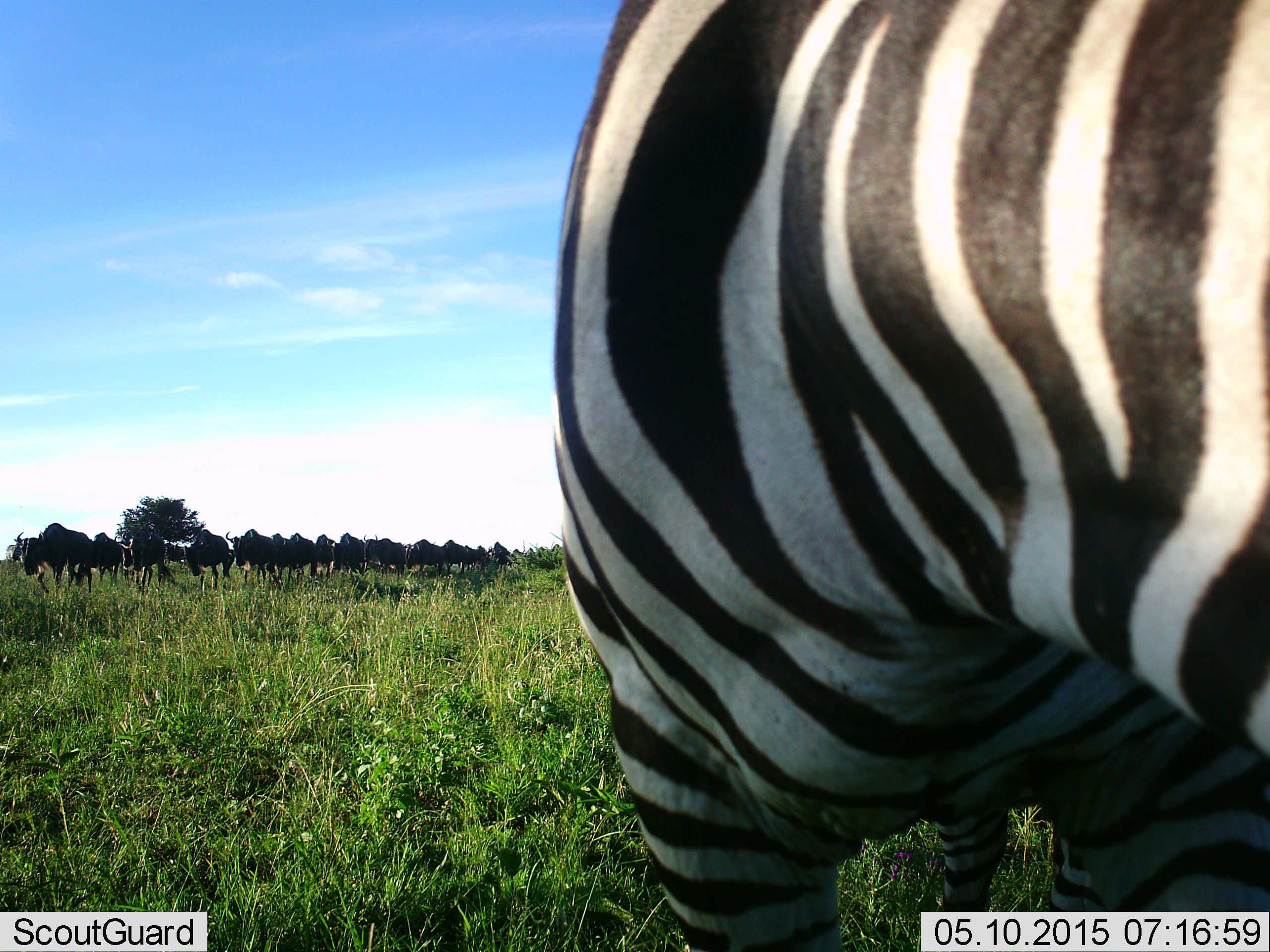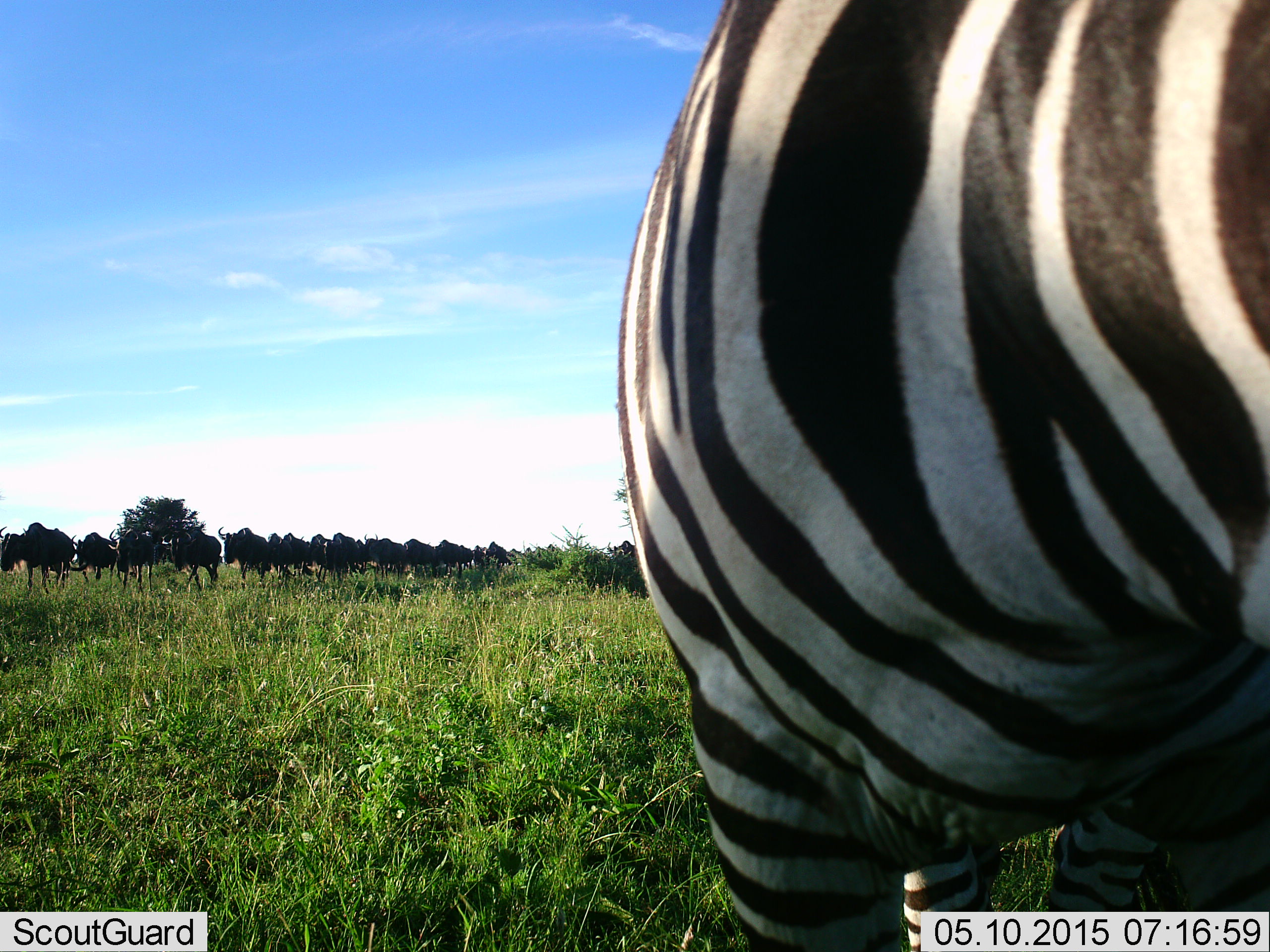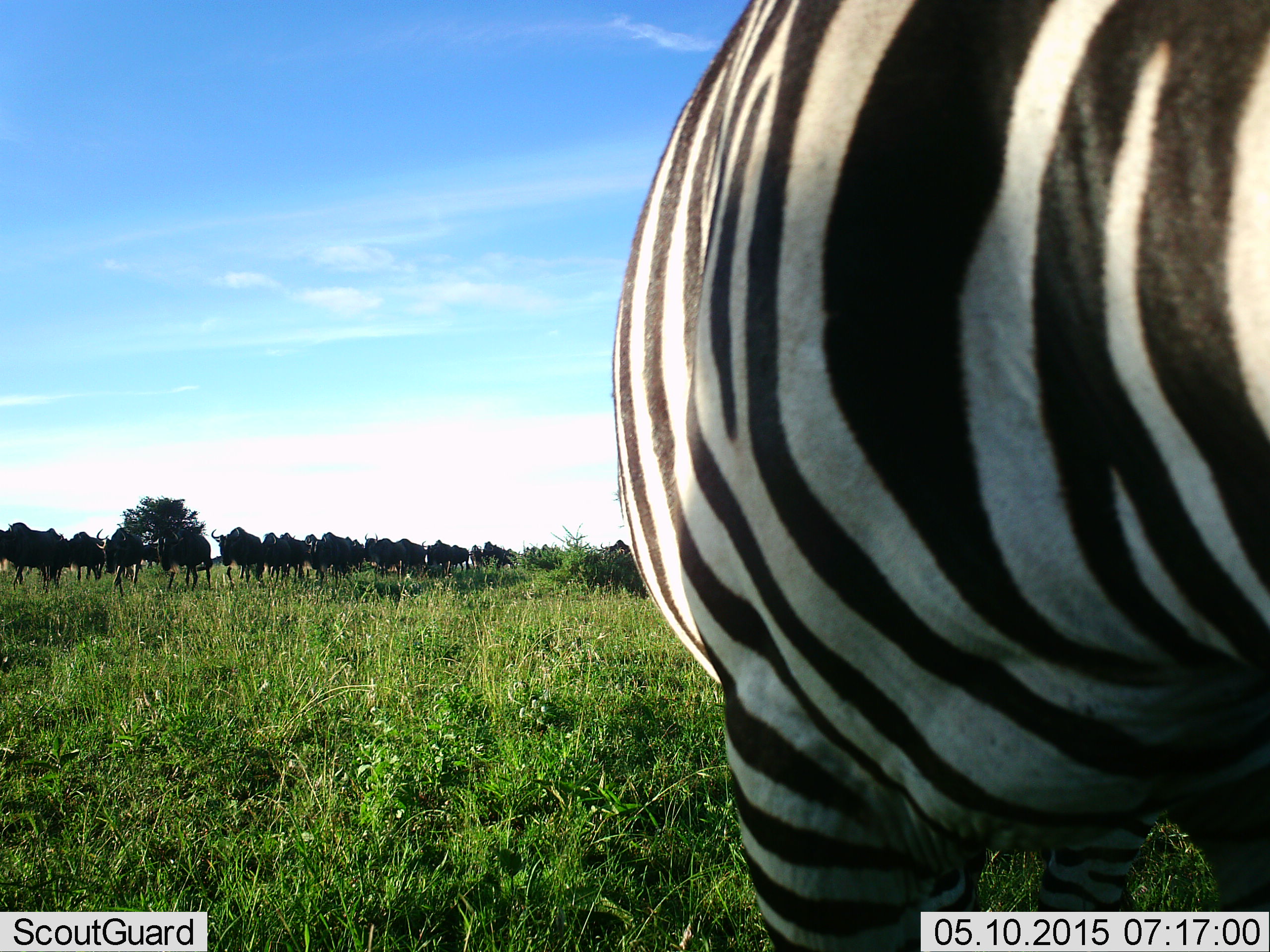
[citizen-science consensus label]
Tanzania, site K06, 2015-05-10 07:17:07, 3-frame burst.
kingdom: Animalia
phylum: Chordata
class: Mammalia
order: Artiodactyla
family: Bovidae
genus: Connochaetes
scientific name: Connochaetes taurinus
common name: blue wildebeest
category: wildebeest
Wildebeest (blue wildebeest) (Connochaetes taurinus), count 11-50. Behavior (volunteer vote fractions): standing 27%, resting 0%, moving 91%, interacting 0%. Young present (vote fraction): 0%. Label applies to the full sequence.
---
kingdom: Animalia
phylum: Chordata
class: Mammalia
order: Perissodactyla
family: Equidae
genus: Equus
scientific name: Equus quagga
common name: plains zebra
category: zebra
Zebra (plains zebra) (Equus quagga), count 1. Behavior (volunteer vote fractions): standing 58%, resting 0%, moving 17%, interacting 0%. Young present (vote fraction): 0%. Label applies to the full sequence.